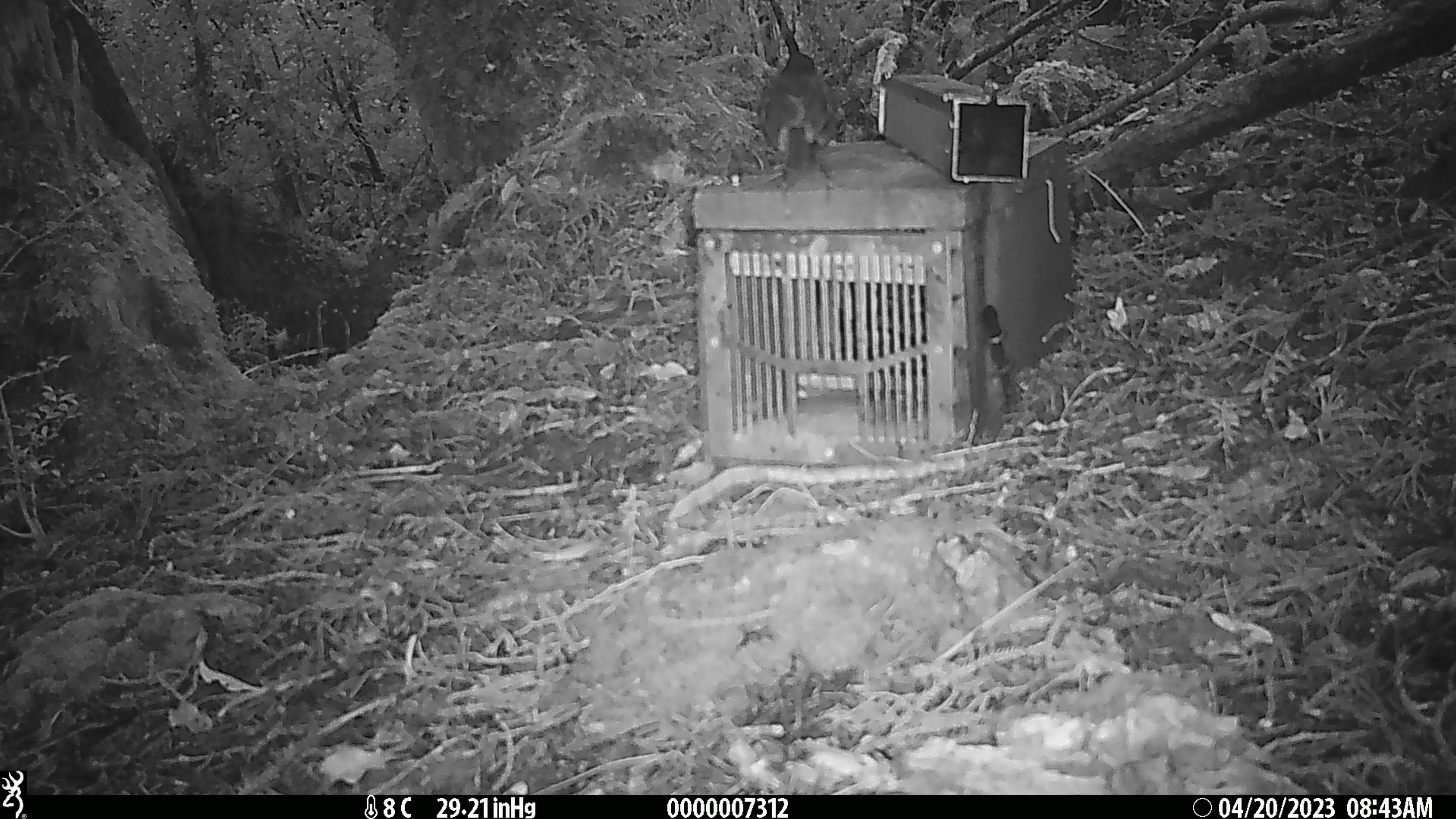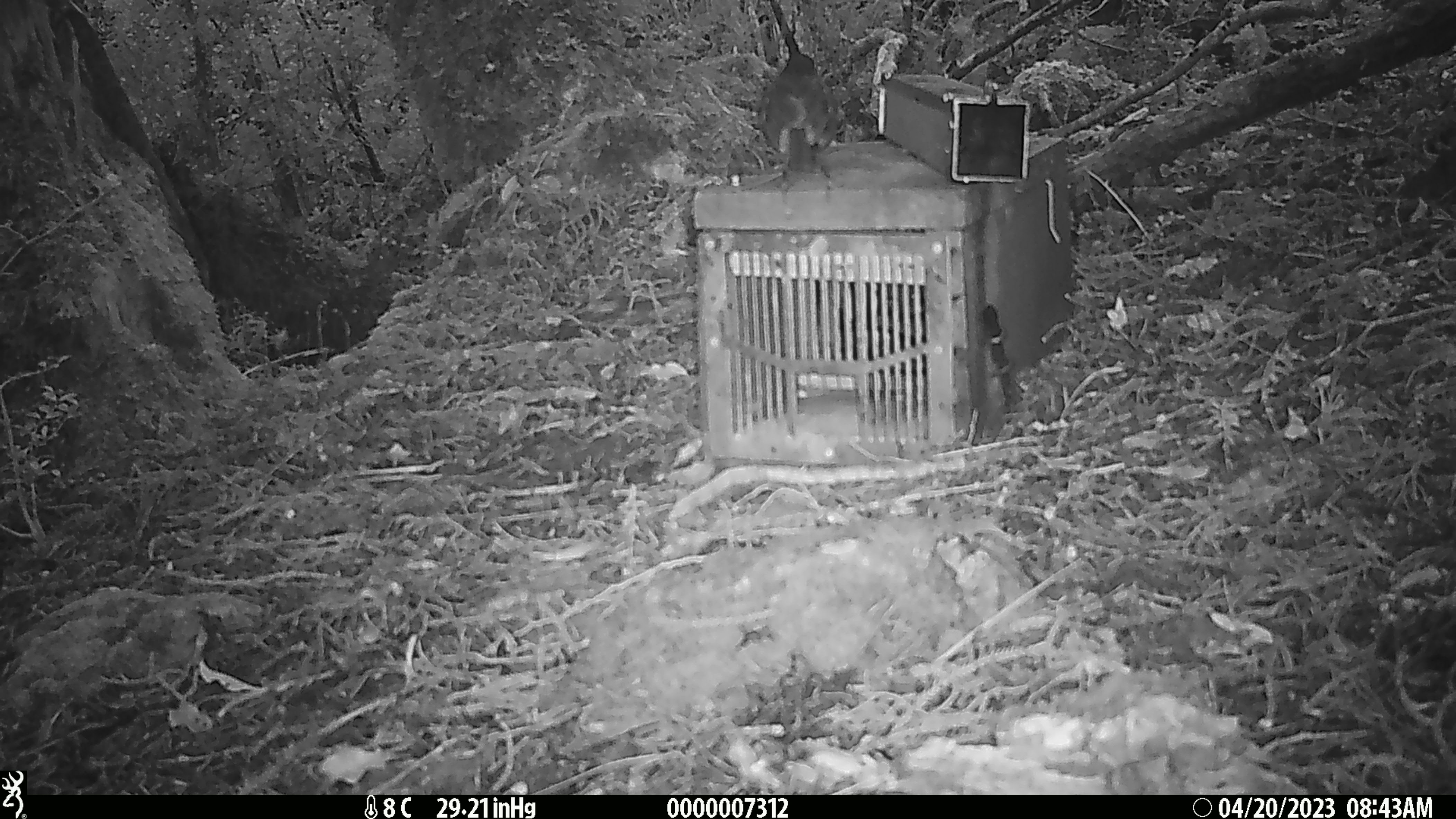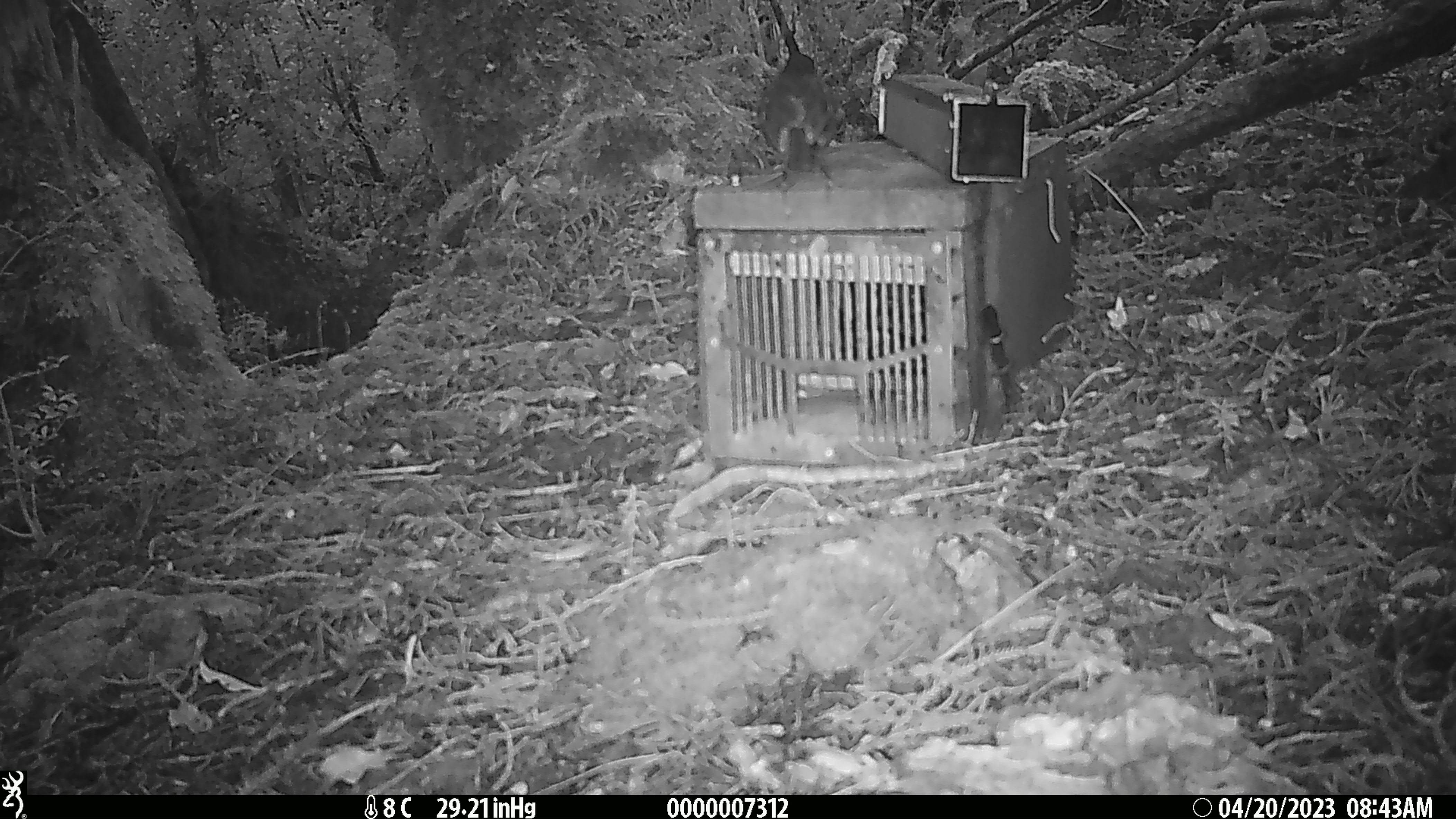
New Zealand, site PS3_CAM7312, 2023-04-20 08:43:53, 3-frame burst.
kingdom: Animalia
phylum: Chordata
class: Aves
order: Passeriformes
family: Petroicidae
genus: Petroica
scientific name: Petroica australis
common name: new zealand robin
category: robin